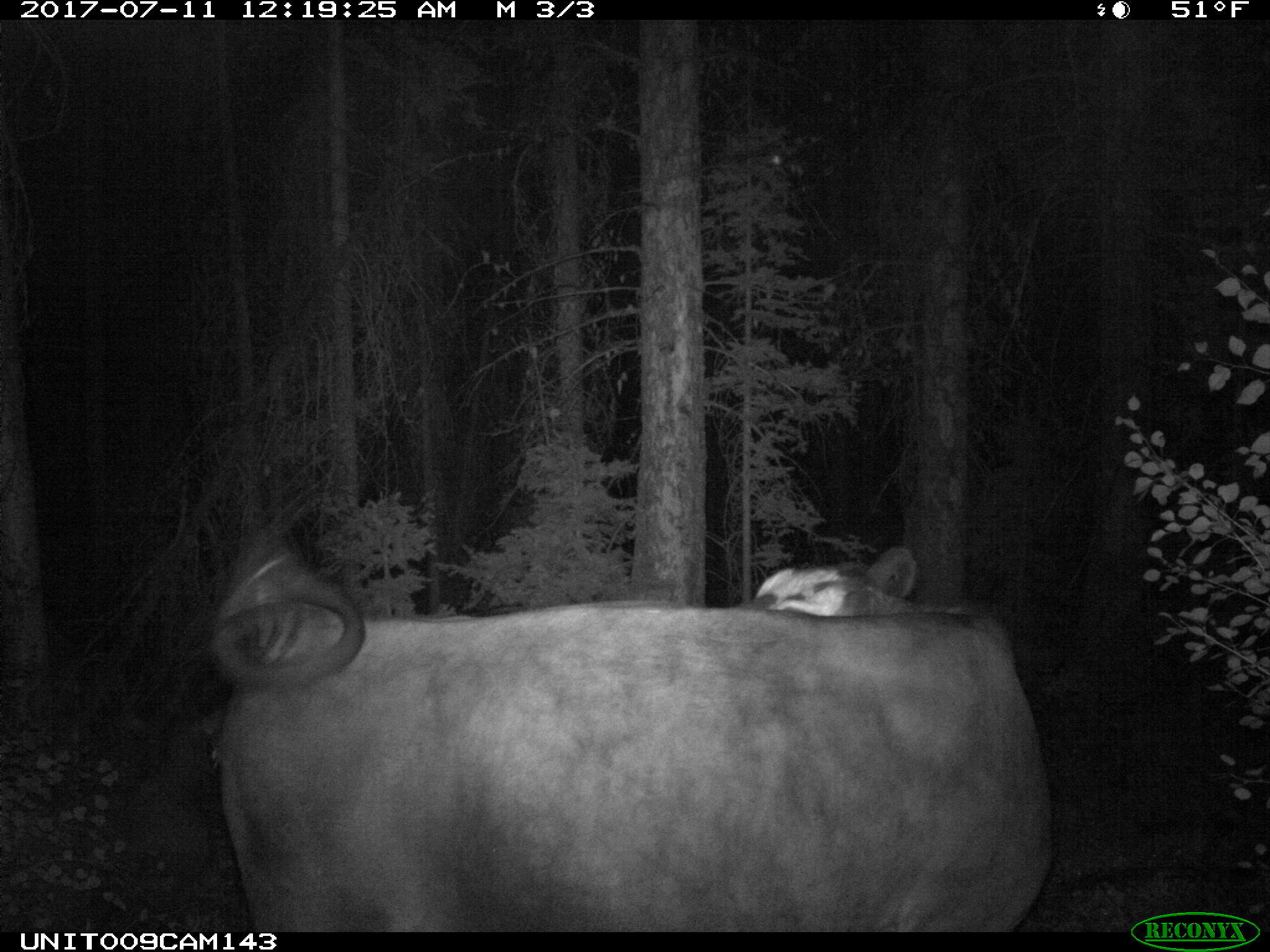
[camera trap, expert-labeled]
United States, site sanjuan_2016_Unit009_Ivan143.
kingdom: Animalia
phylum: Chordata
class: Mammalia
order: Artiodactyla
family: Bovidae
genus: Bos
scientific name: Bos taurus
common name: domestic cow